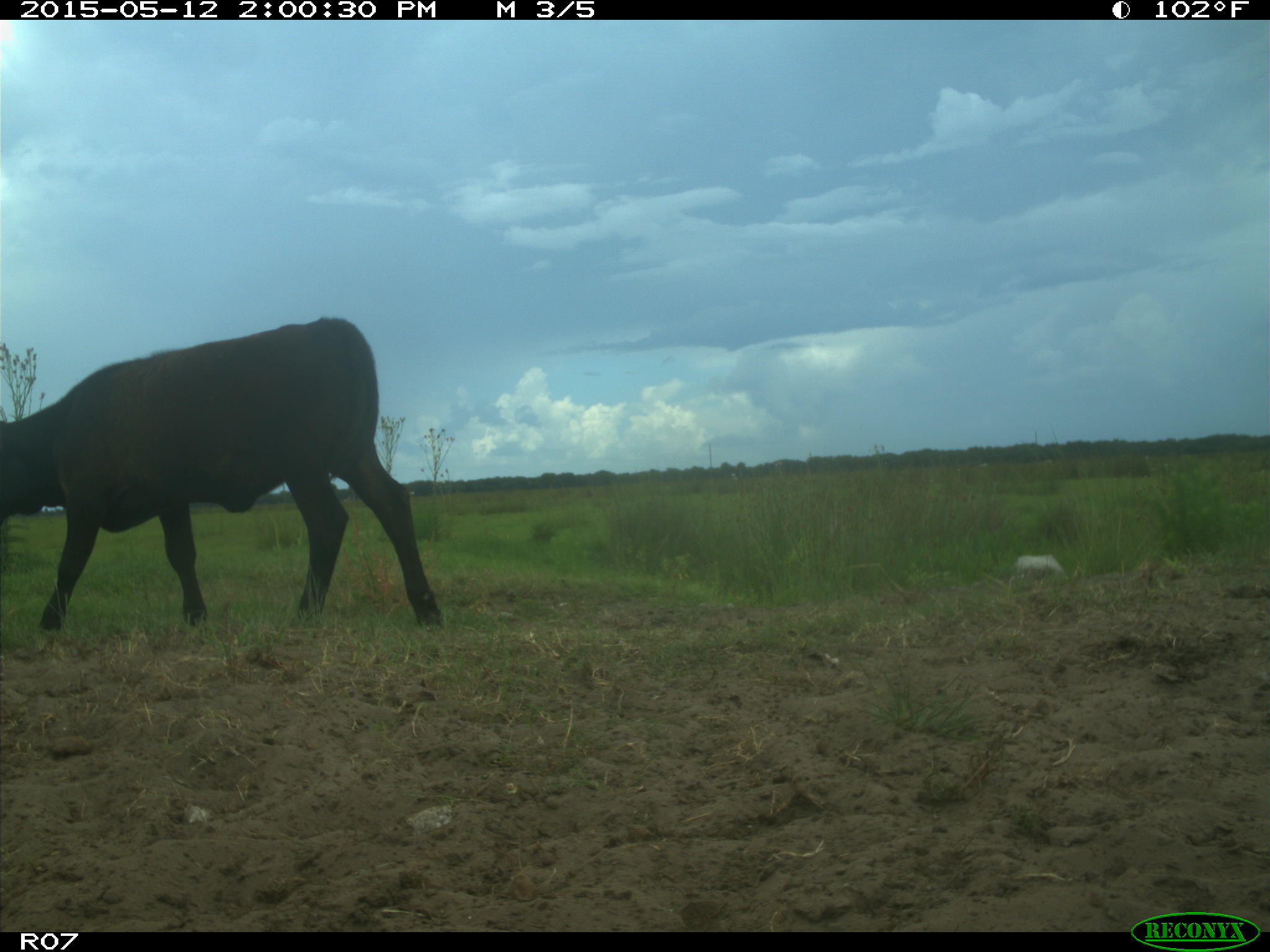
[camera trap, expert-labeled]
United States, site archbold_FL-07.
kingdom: Animalia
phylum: Chordata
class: Mammalia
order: Artiodactyla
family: Bovidae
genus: Bos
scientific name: Bos taurus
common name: domestic cow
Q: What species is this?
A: Bos taurus (domestic cow).